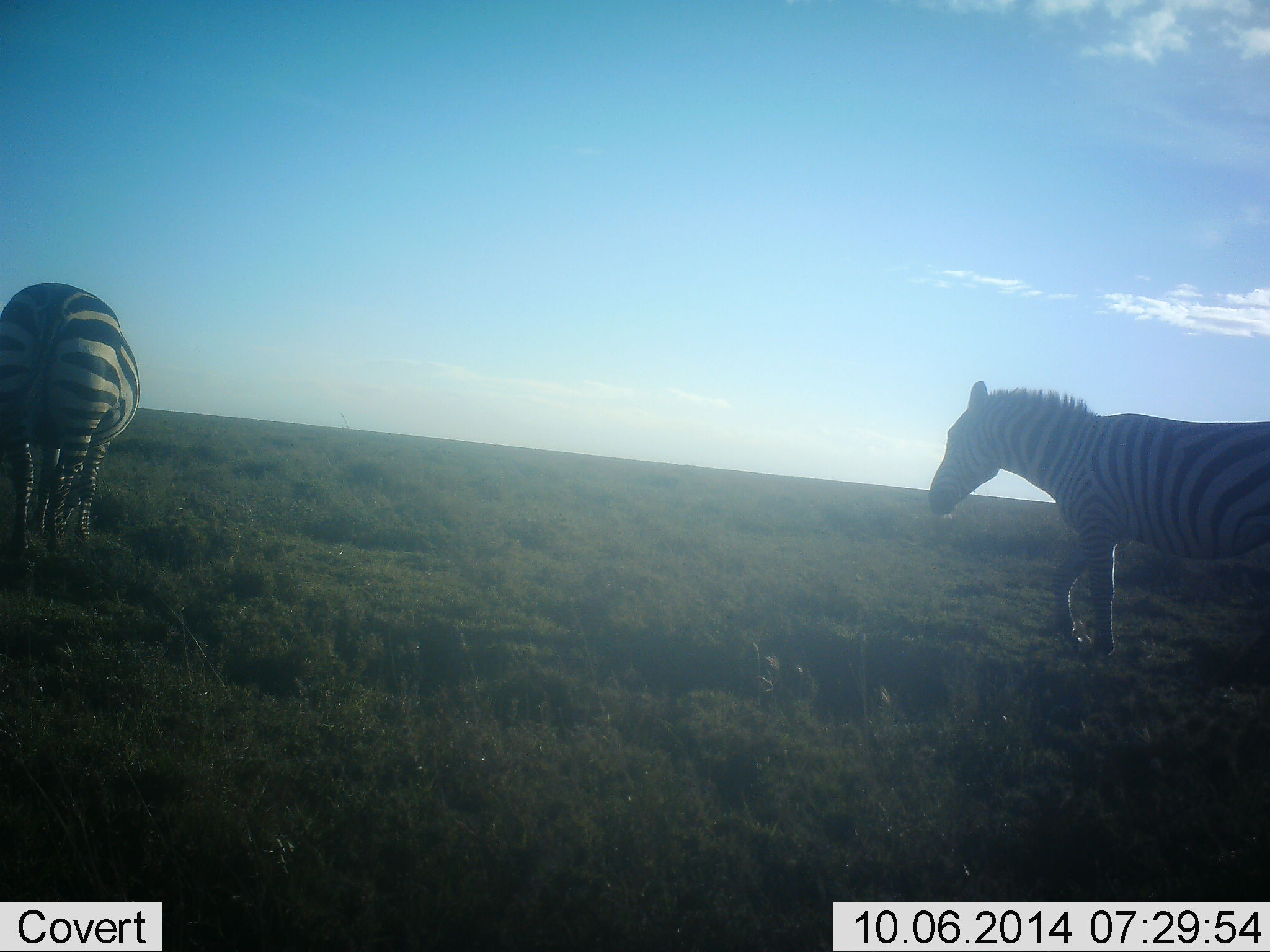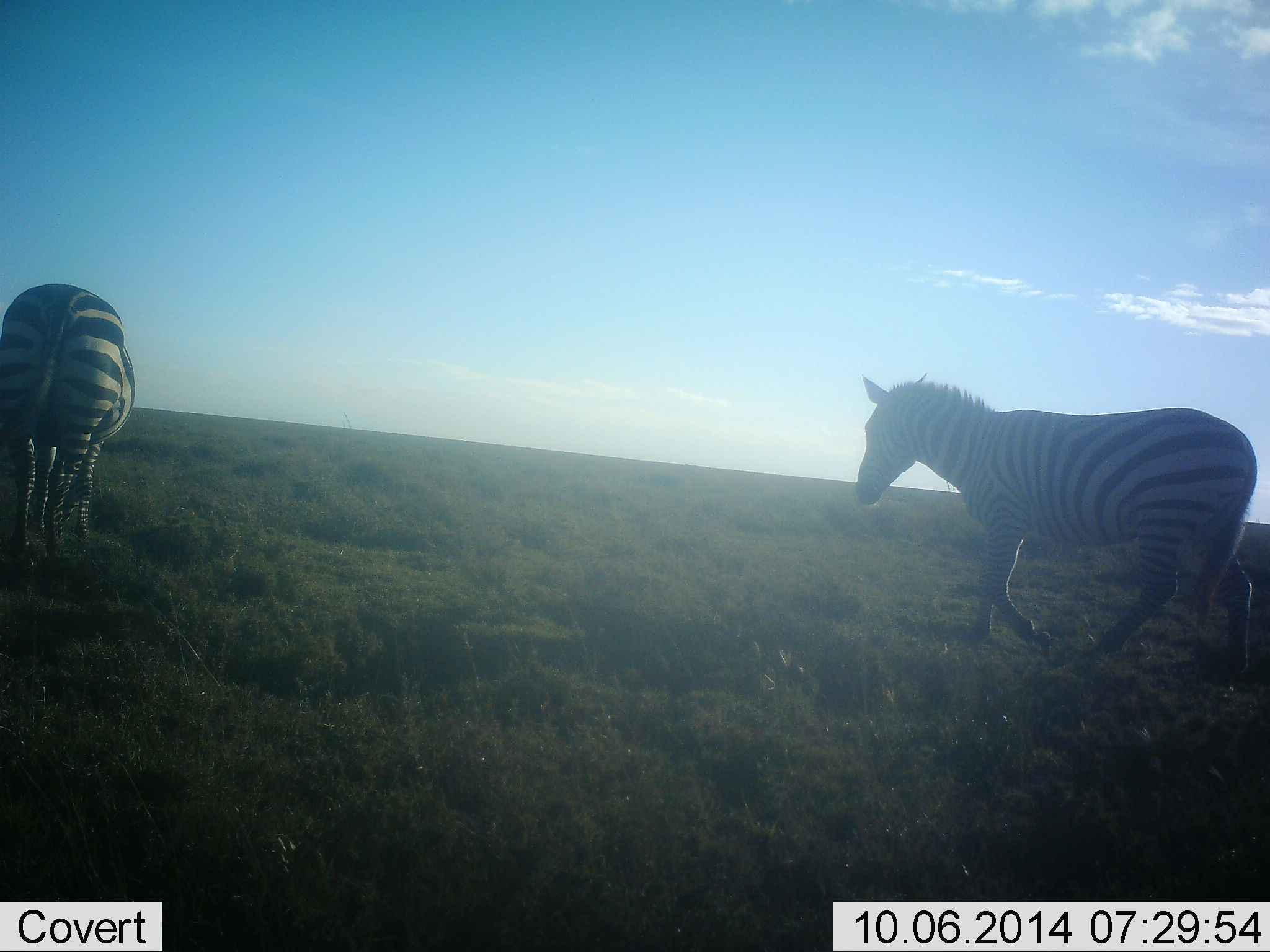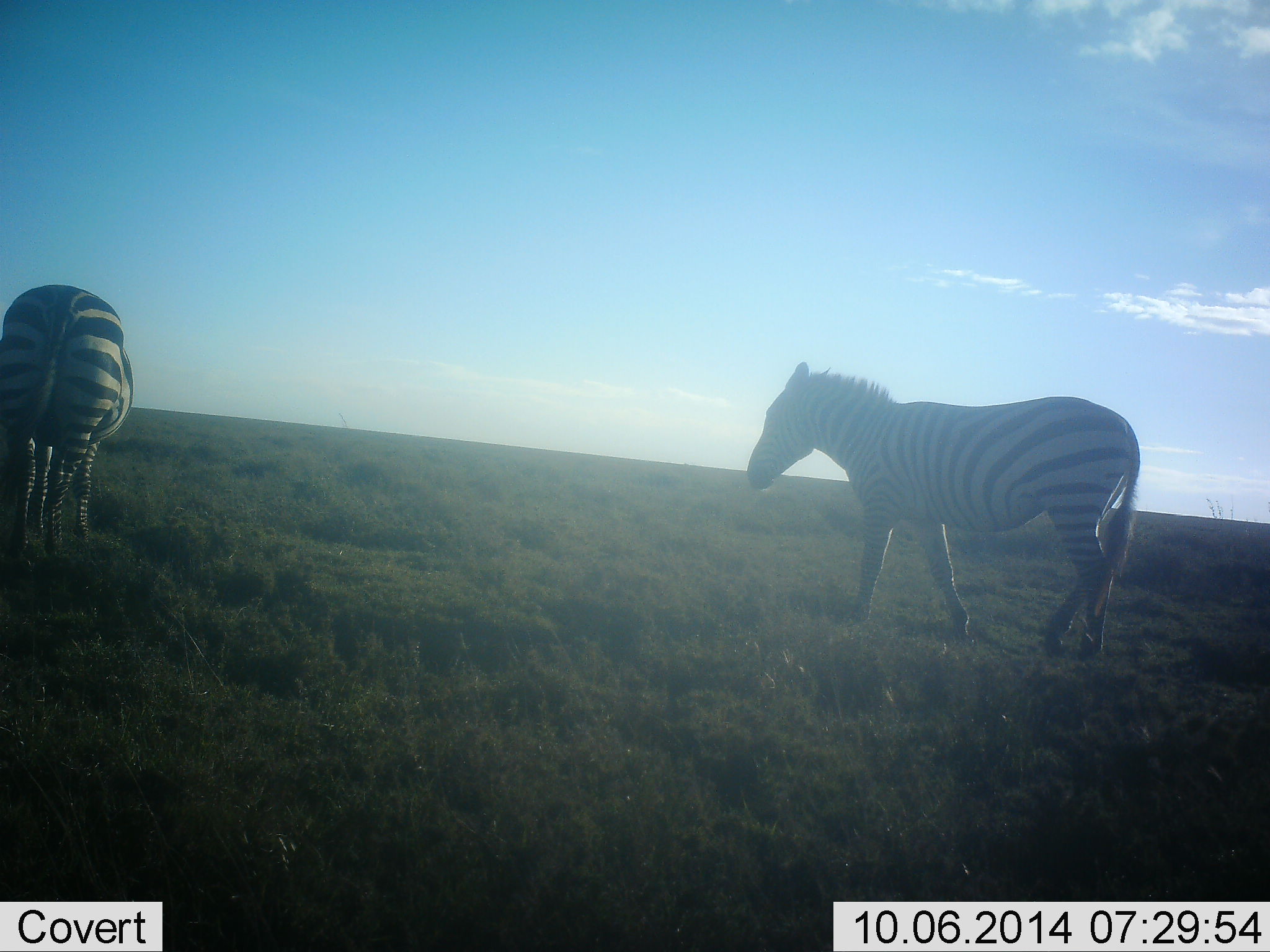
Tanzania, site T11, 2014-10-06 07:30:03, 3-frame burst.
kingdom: Animalia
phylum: Chordata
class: Mammalia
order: Perissodactyla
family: Equidae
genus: Equus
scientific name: Equus quagga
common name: plains zebra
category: zebra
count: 2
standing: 20%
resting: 0%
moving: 100%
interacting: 0%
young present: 0%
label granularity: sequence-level